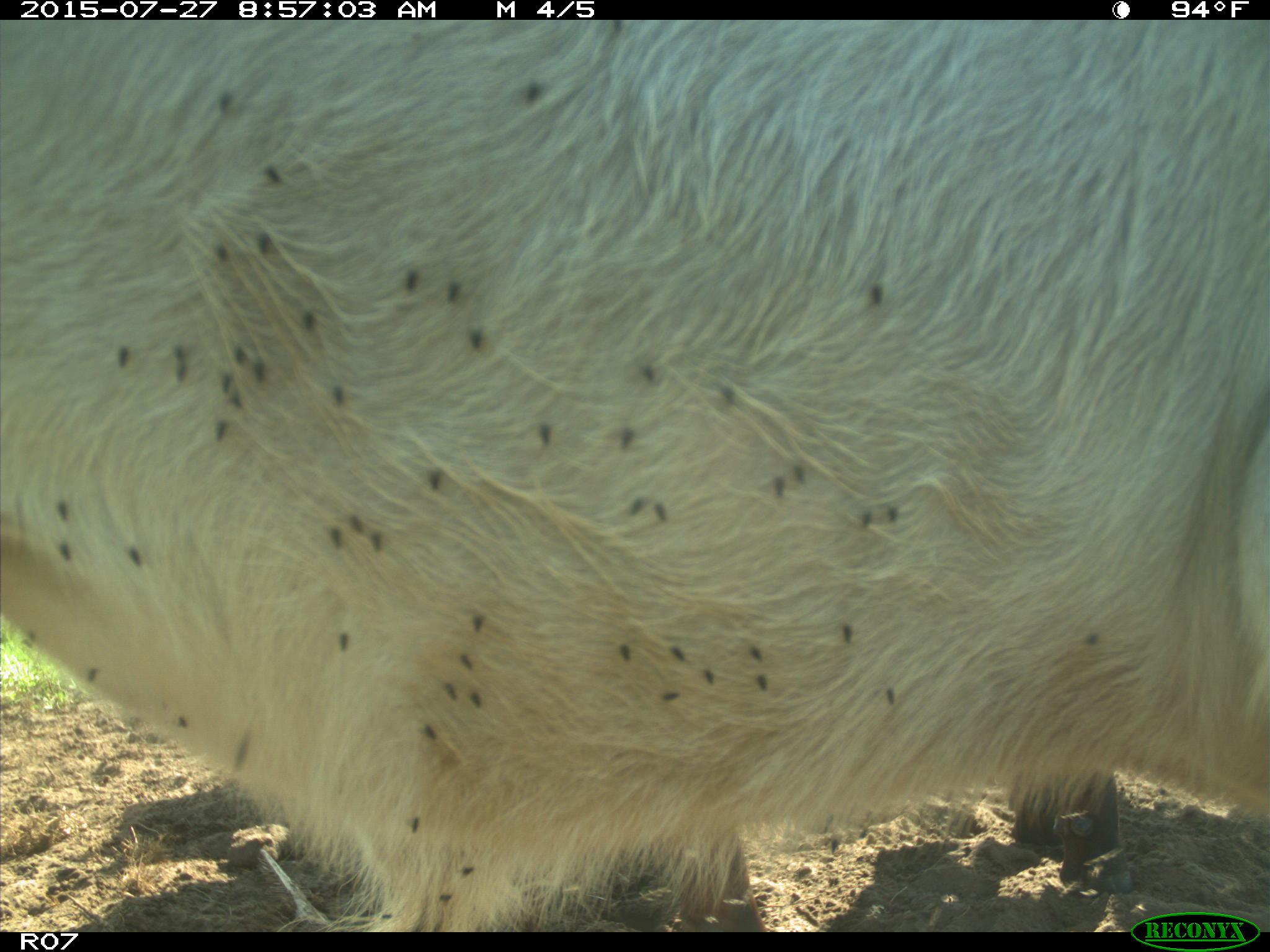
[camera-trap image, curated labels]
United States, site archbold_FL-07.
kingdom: Animalia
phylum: Chordata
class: Mammalia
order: Artiodactyla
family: Bovidae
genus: Bos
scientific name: Bos taurus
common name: domestic cow